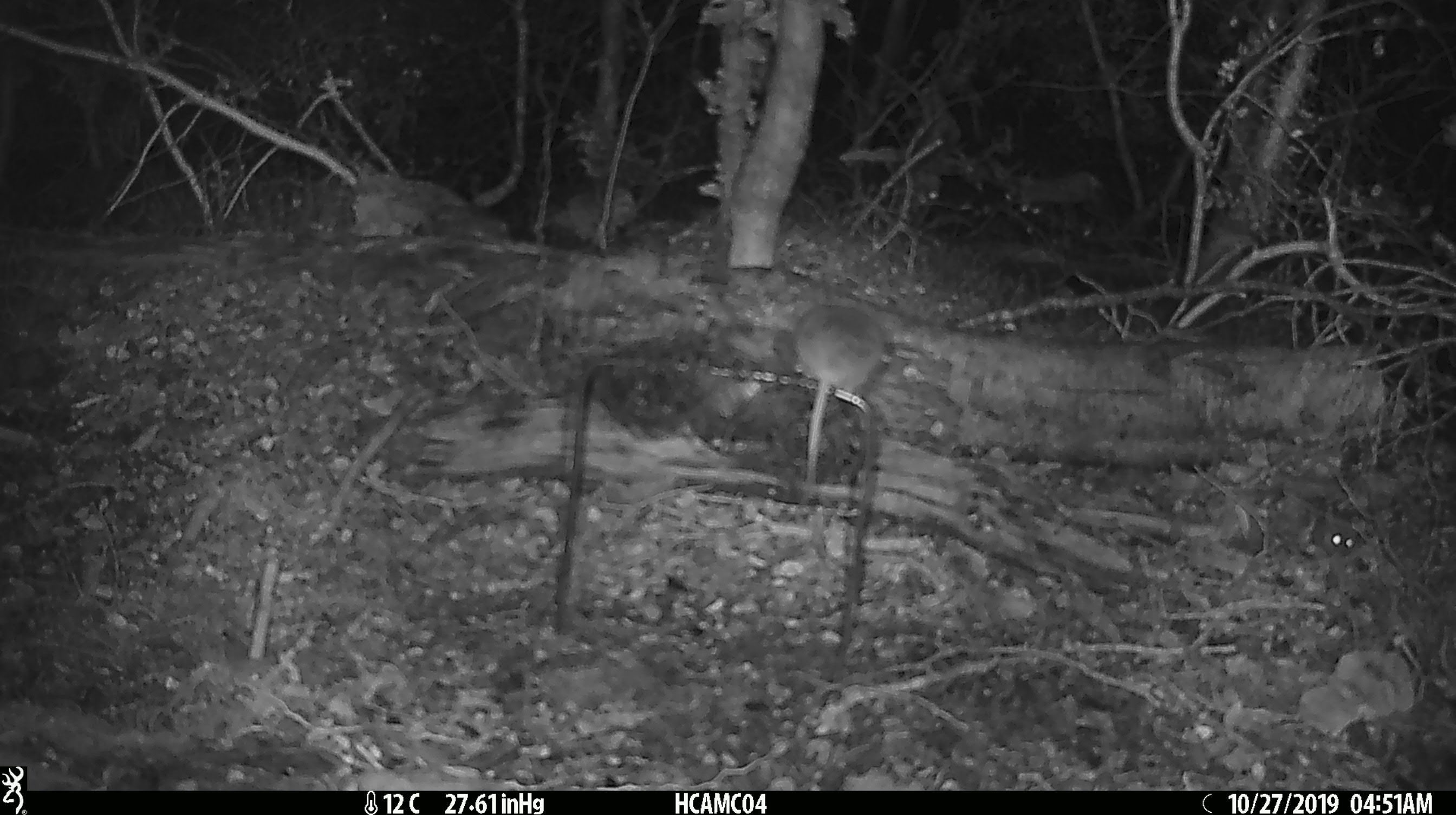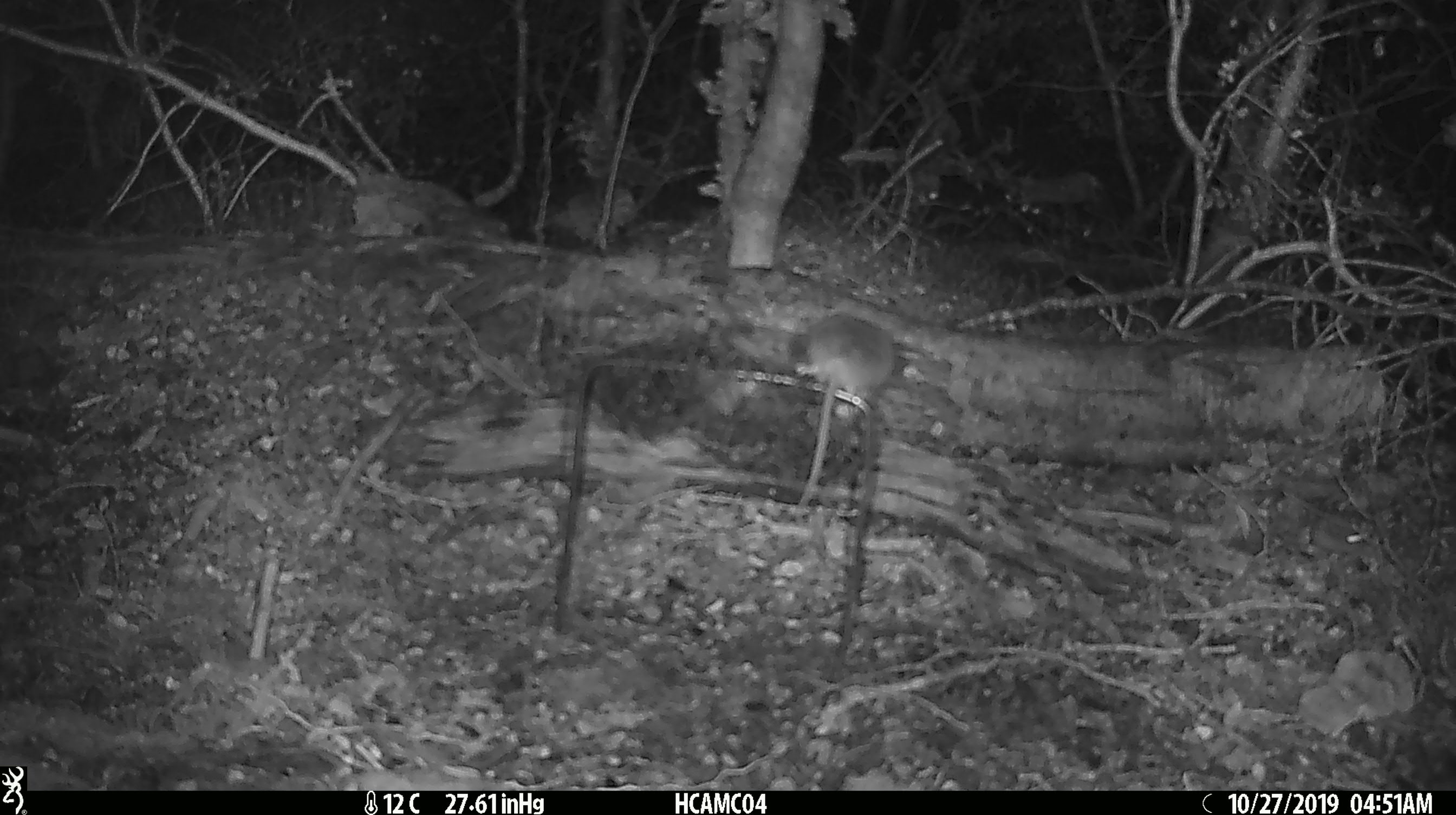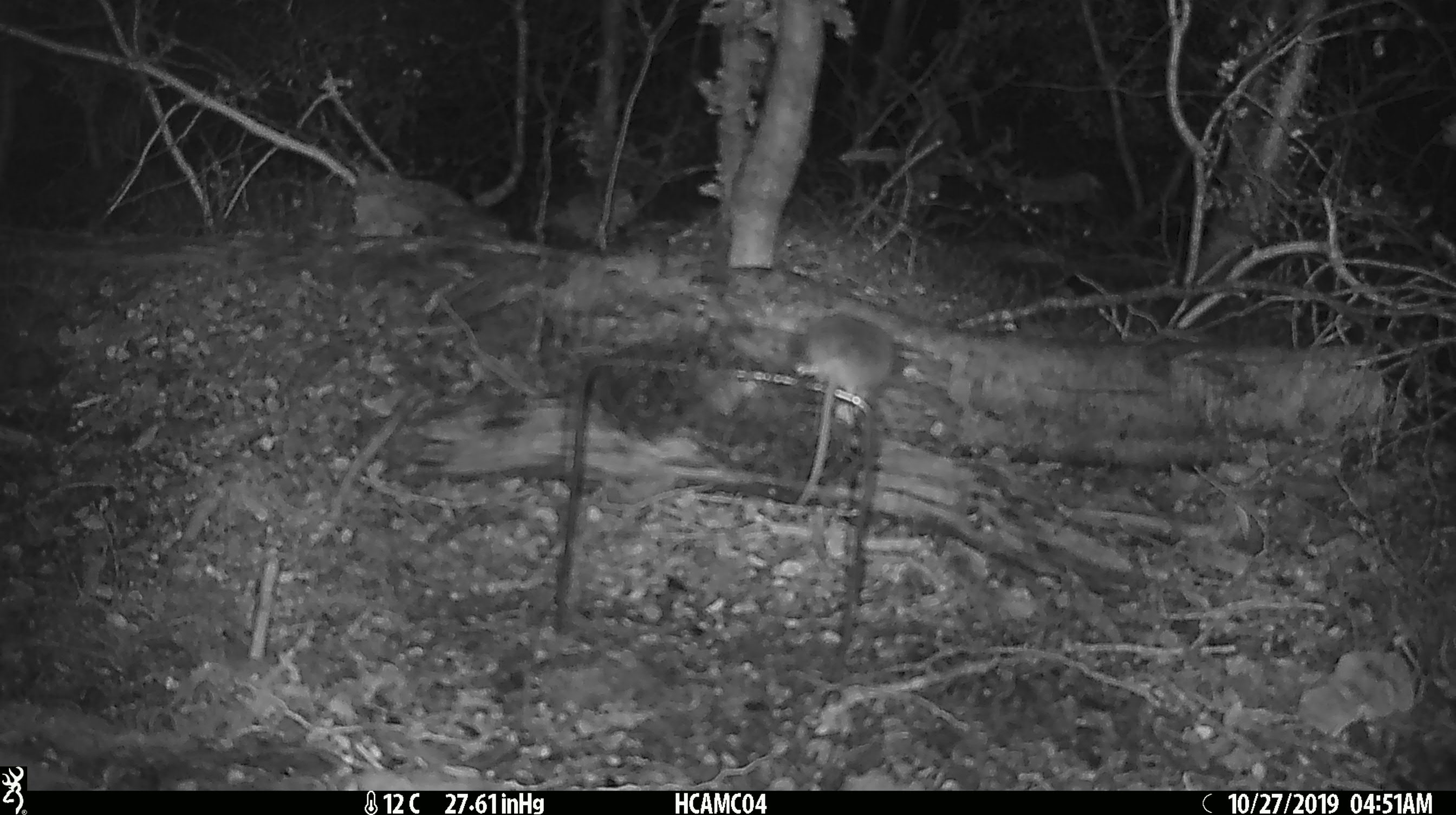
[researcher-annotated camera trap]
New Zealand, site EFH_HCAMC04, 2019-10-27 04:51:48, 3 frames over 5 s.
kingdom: Animalia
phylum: Chordata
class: Mammalia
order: Rodentia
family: Muridae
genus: Mus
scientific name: Mus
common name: mouse